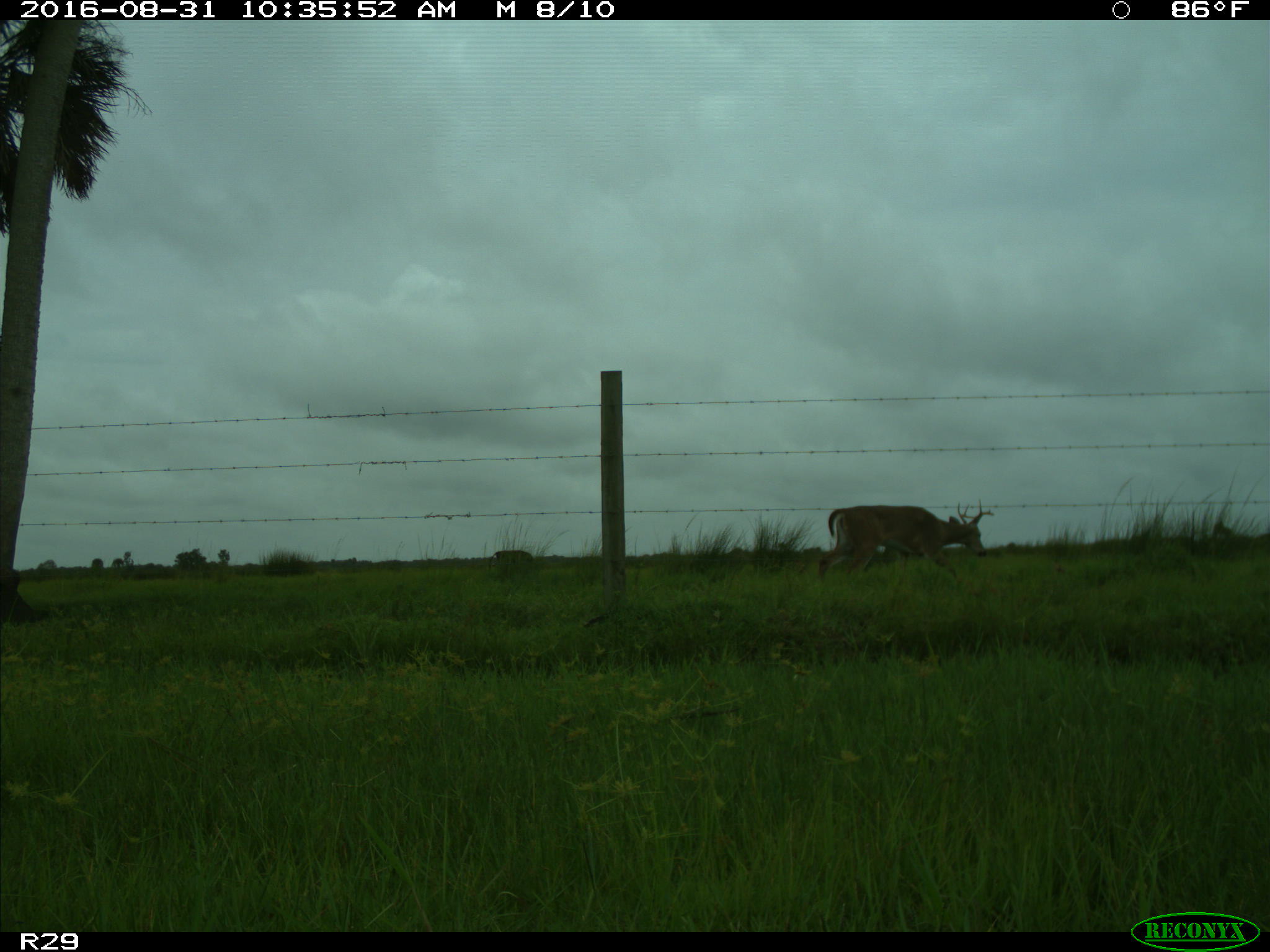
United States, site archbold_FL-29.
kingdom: Animalia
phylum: Chordata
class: Mammalia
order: Artiodactyla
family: Cervidae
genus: Odocoileus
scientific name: Odocoileus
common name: deer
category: unidentified deer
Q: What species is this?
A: Unidentified deer (deer) (Odocoileus).